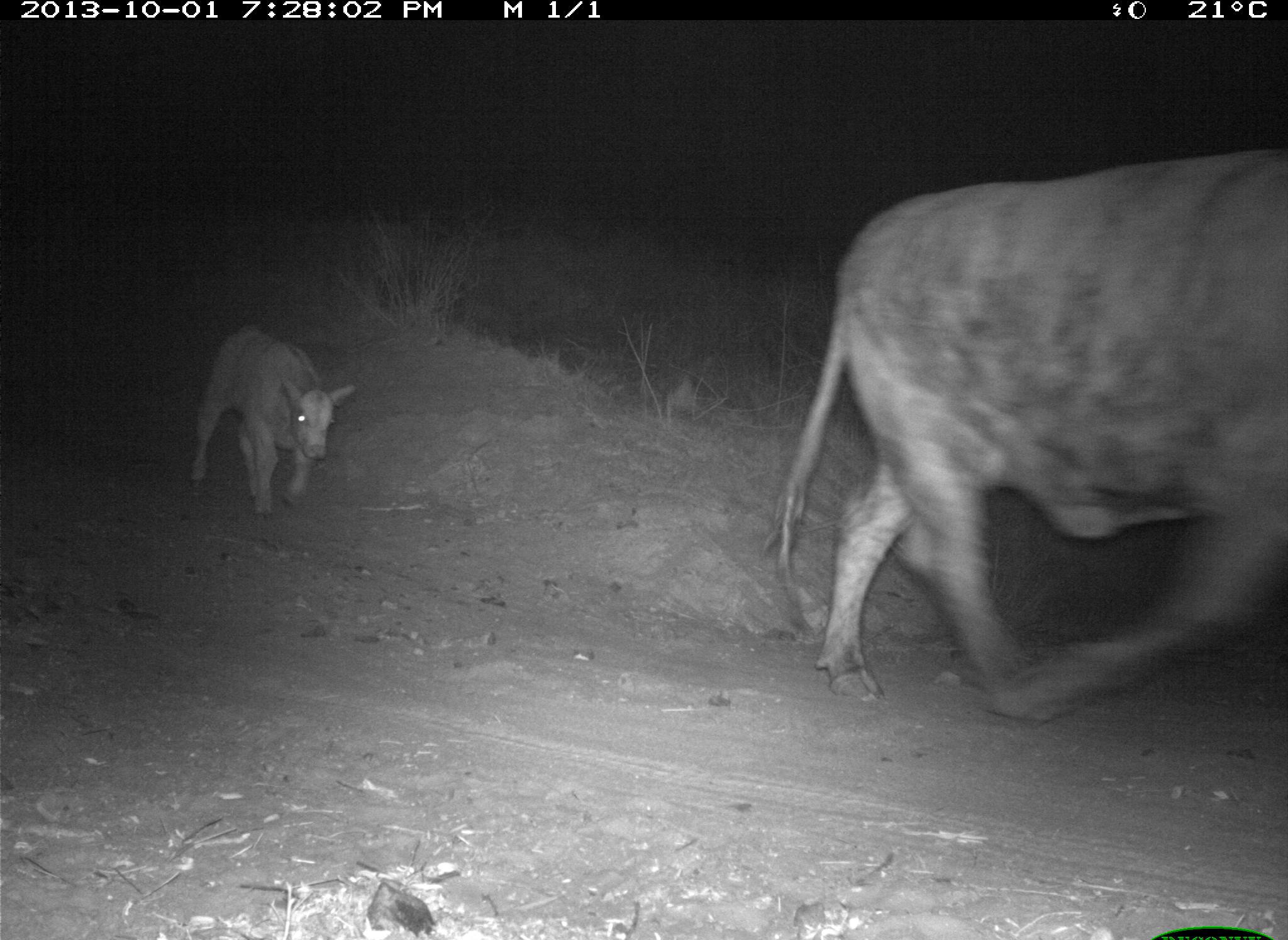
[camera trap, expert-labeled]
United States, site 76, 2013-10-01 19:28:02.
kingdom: Animalia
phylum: Chordata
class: Mammalia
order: Artiodactyla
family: Bovidae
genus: Bos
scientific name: Bos taurus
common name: cow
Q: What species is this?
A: Cow (Bos taurus).